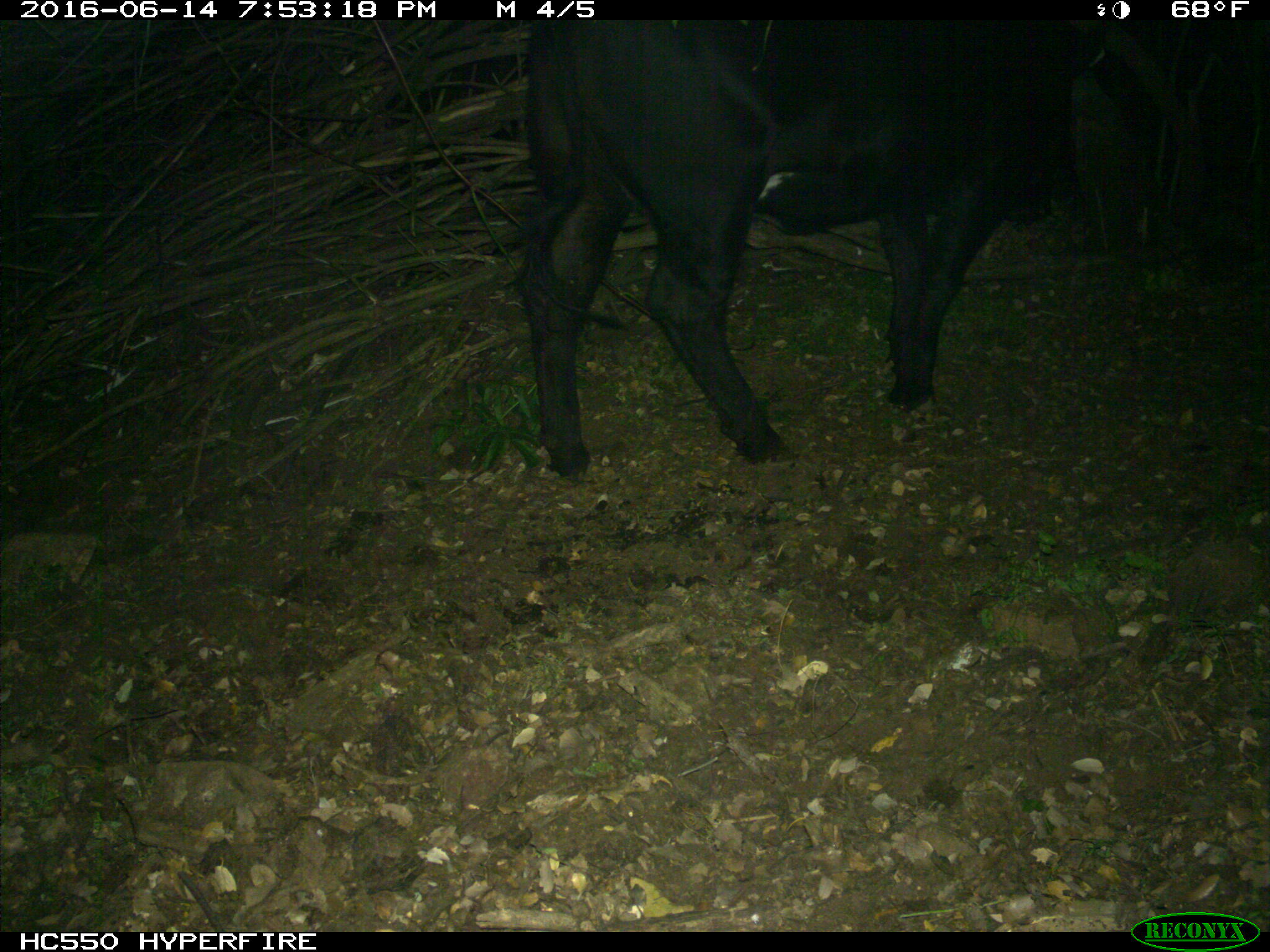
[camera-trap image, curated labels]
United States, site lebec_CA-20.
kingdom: Animalia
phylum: Chordata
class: Mammalia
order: Artiodactyla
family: Bovidae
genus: Bos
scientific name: Bos taurus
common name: domestic cow